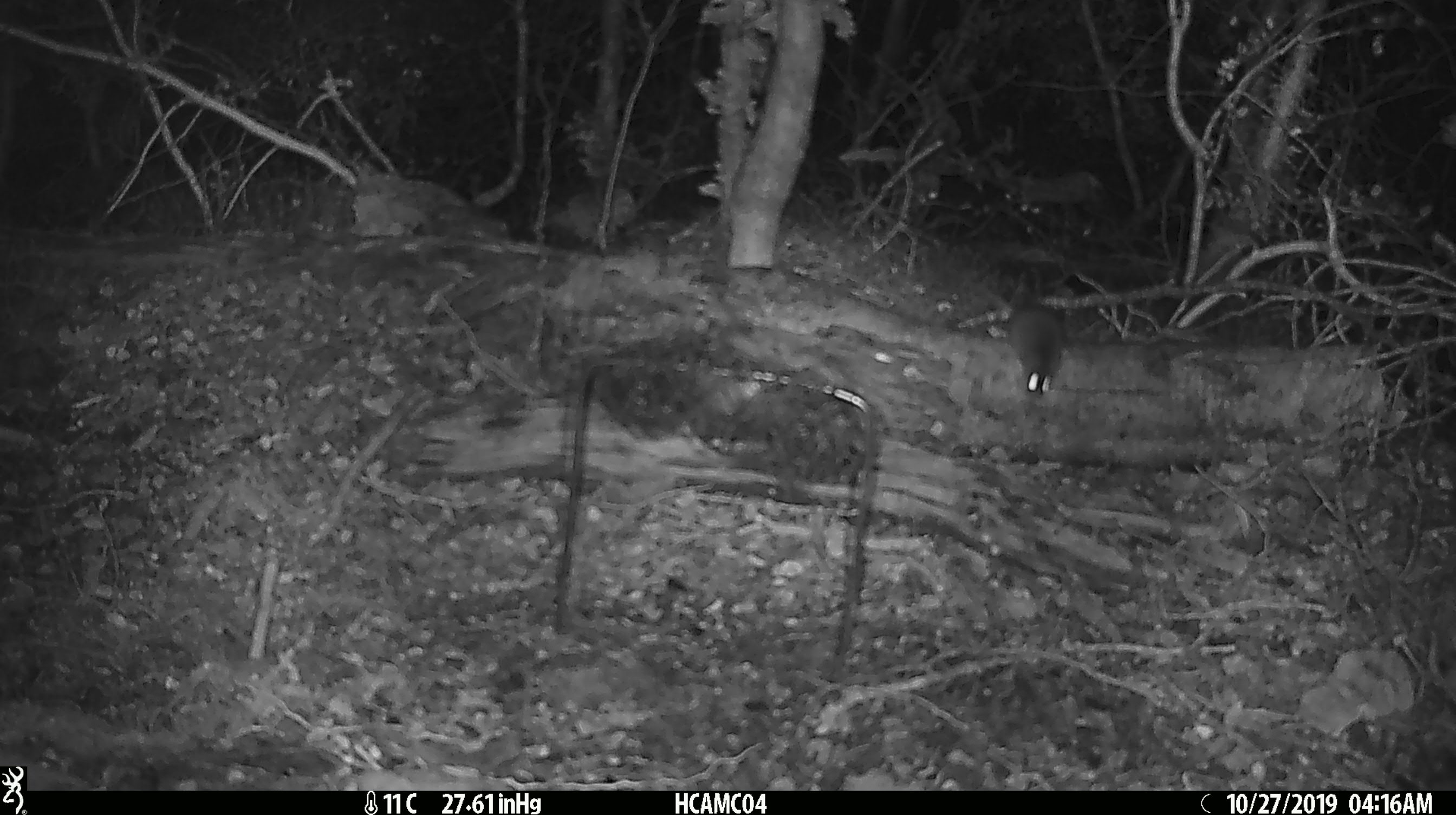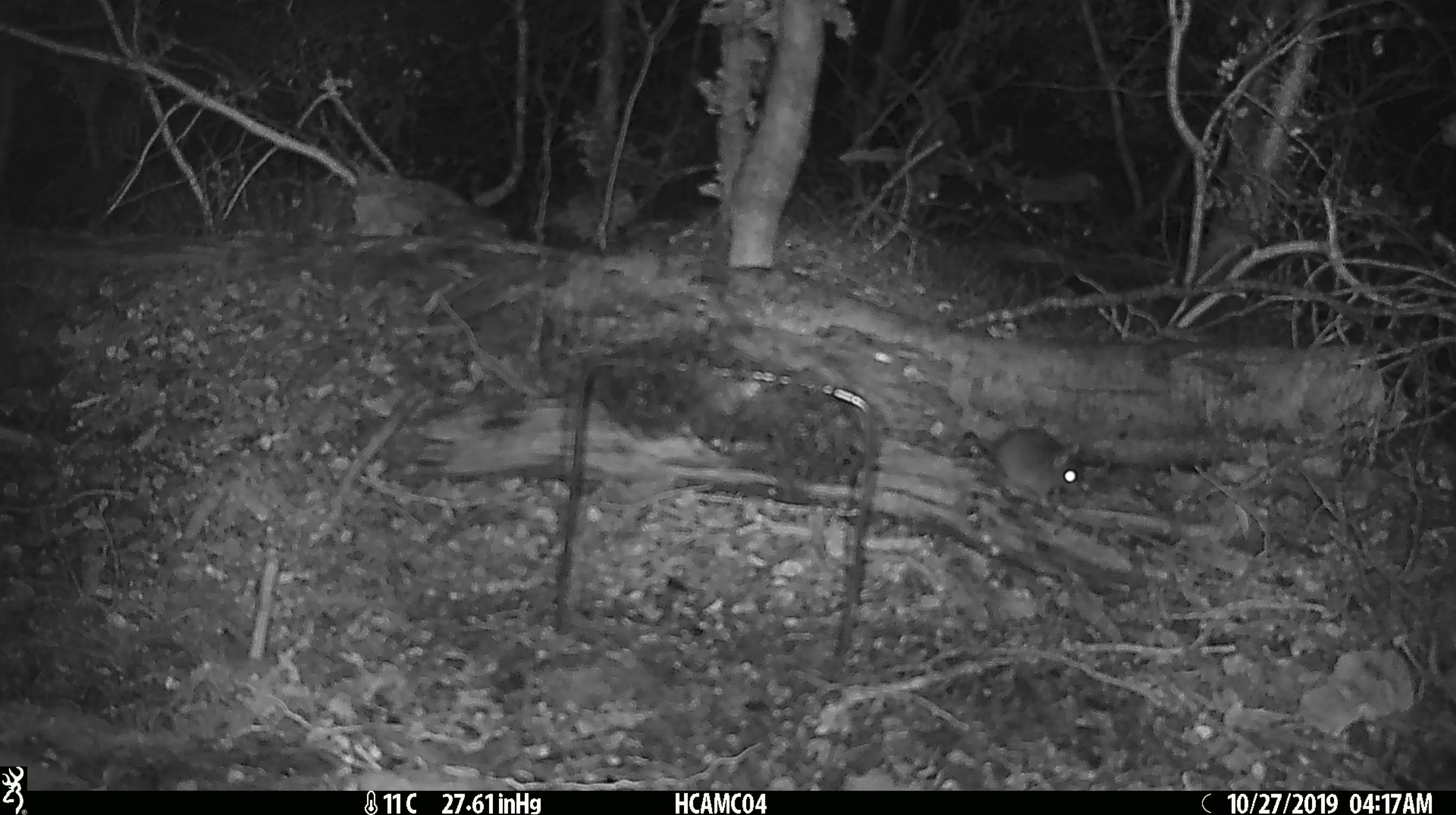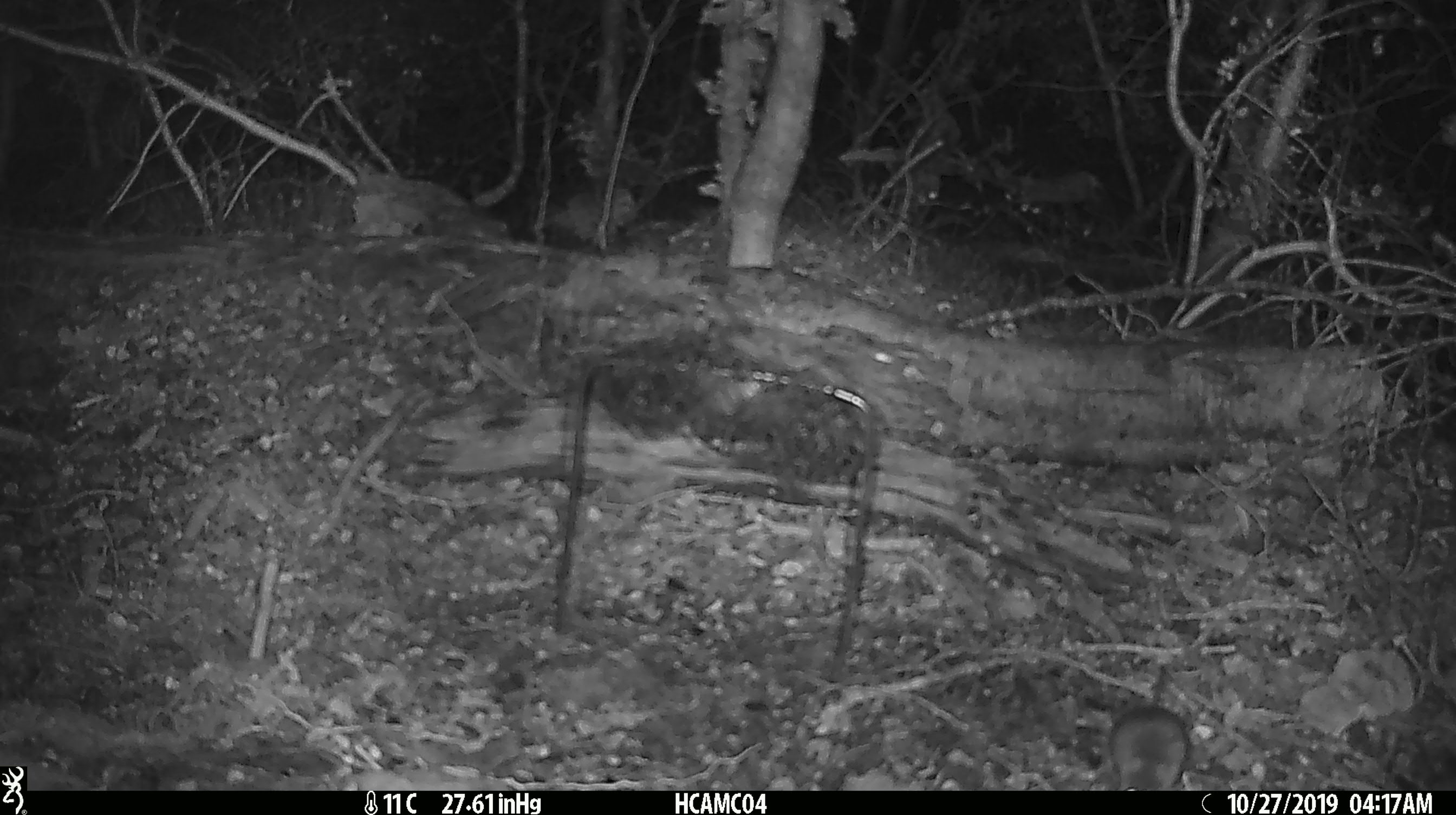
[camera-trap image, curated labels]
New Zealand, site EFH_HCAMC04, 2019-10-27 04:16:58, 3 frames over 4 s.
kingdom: Animalia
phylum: Chordata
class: Mammalia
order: Rodentia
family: Muridae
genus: Mus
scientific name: Mus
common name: mouse